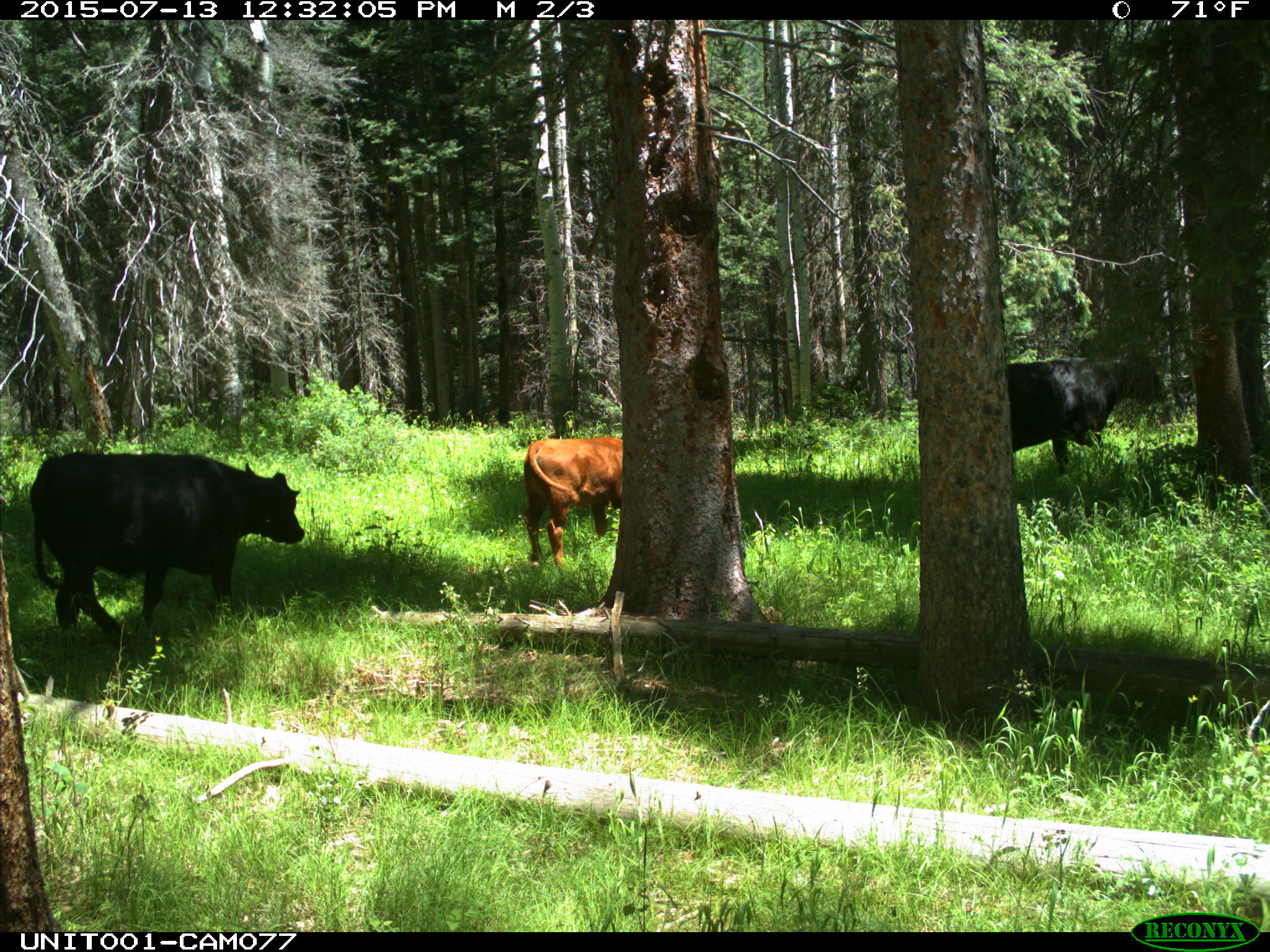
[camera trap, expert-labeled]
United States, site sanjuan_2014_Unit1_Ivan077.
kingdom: Animalia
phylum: Chordata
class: Mammalia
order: Artiodactyla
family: Bovidae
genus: Bos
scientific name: Bos taurus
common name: domestic cow